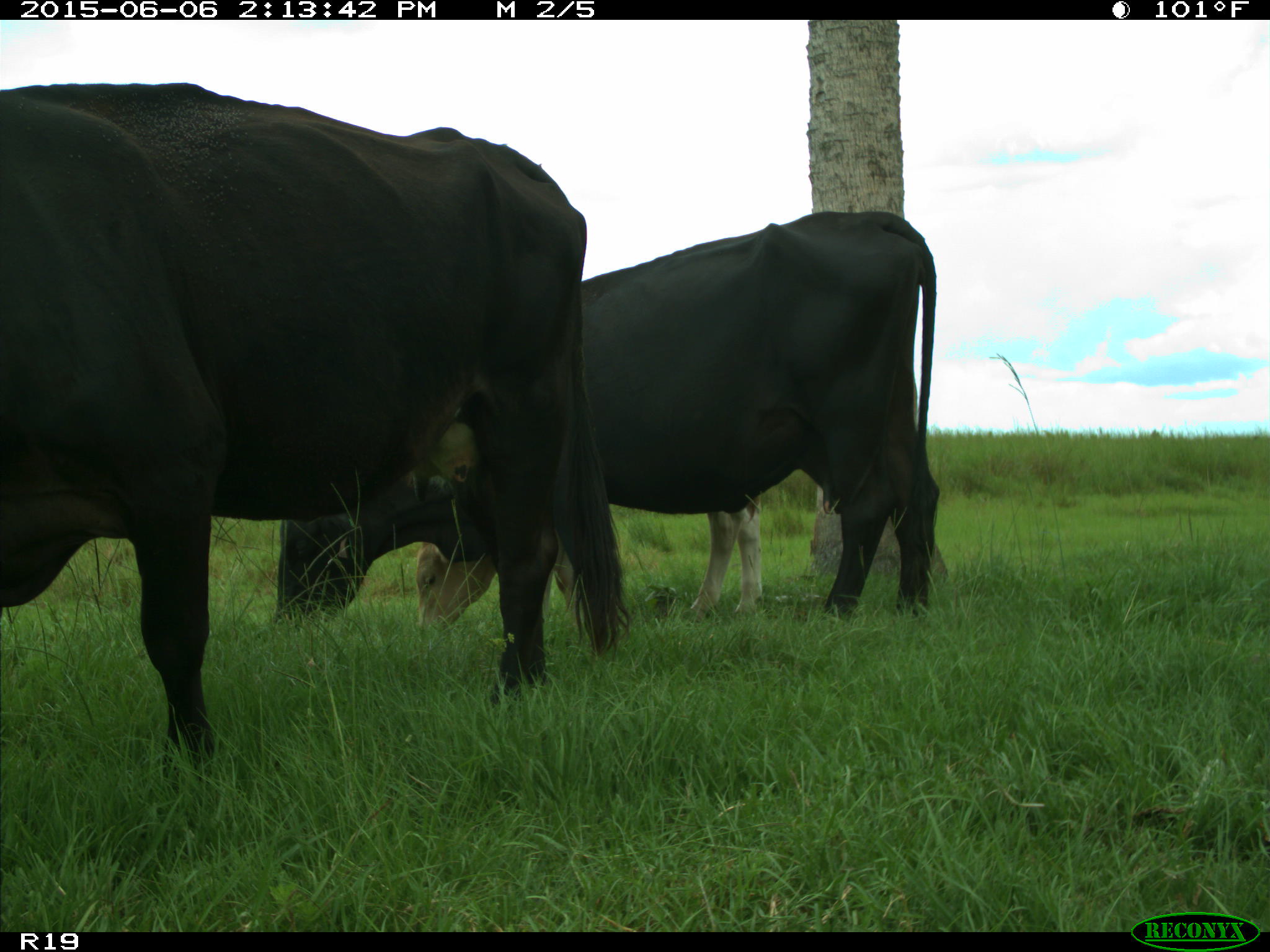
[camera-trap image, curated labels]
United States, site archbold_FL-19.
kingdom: Animalia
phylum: Chordata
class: Mammalia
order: Artiodactyla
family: Bovidae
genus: Bos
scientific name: Bos taurus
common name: domestic cow